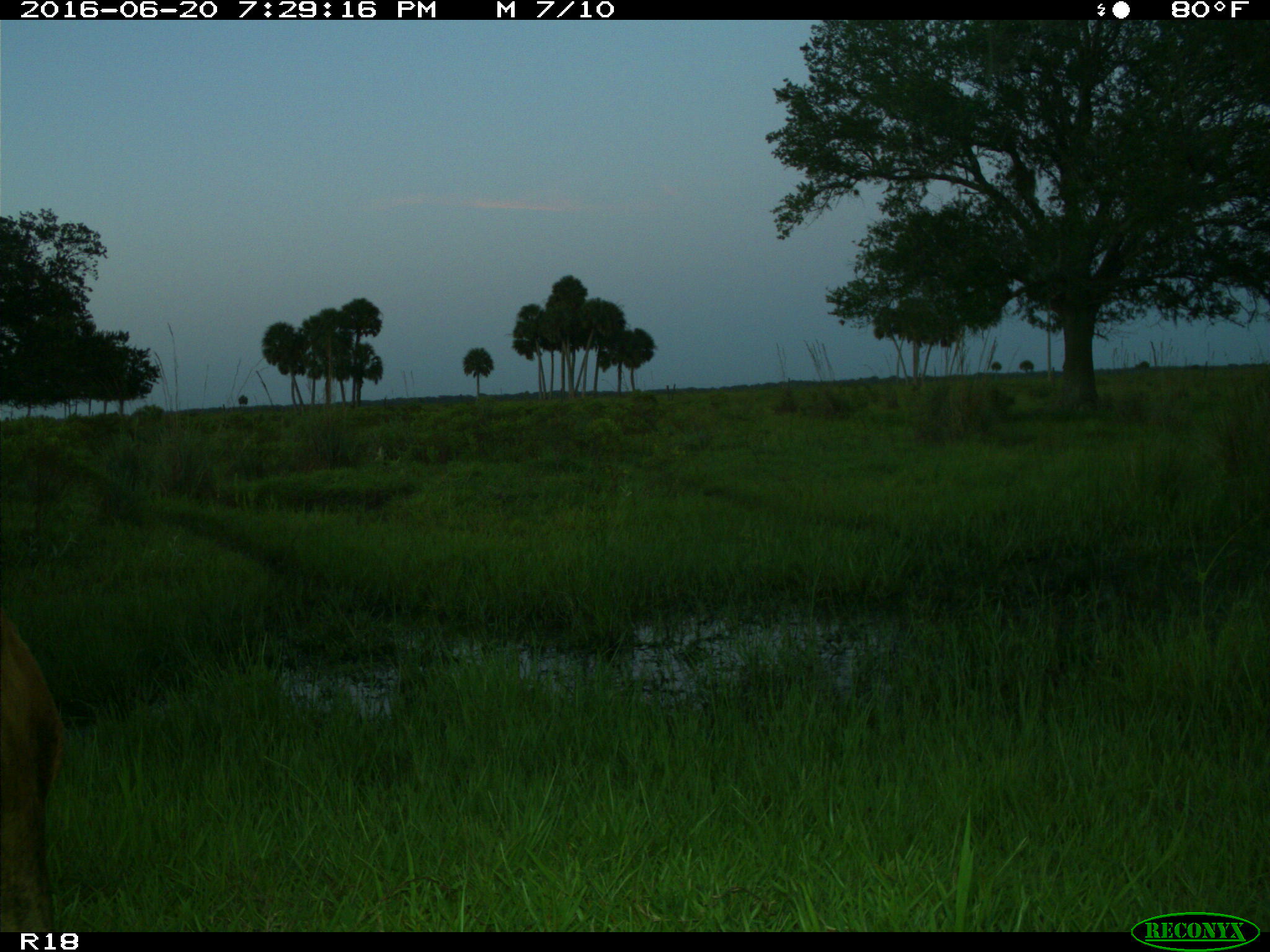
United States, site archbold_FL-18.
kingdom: Animalia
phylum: Chordata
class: Mammalia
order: Artiodactyla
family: Bovidae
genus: Bos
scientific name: Bos taurus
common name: domestic cow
Bos taurus (domestic cow).